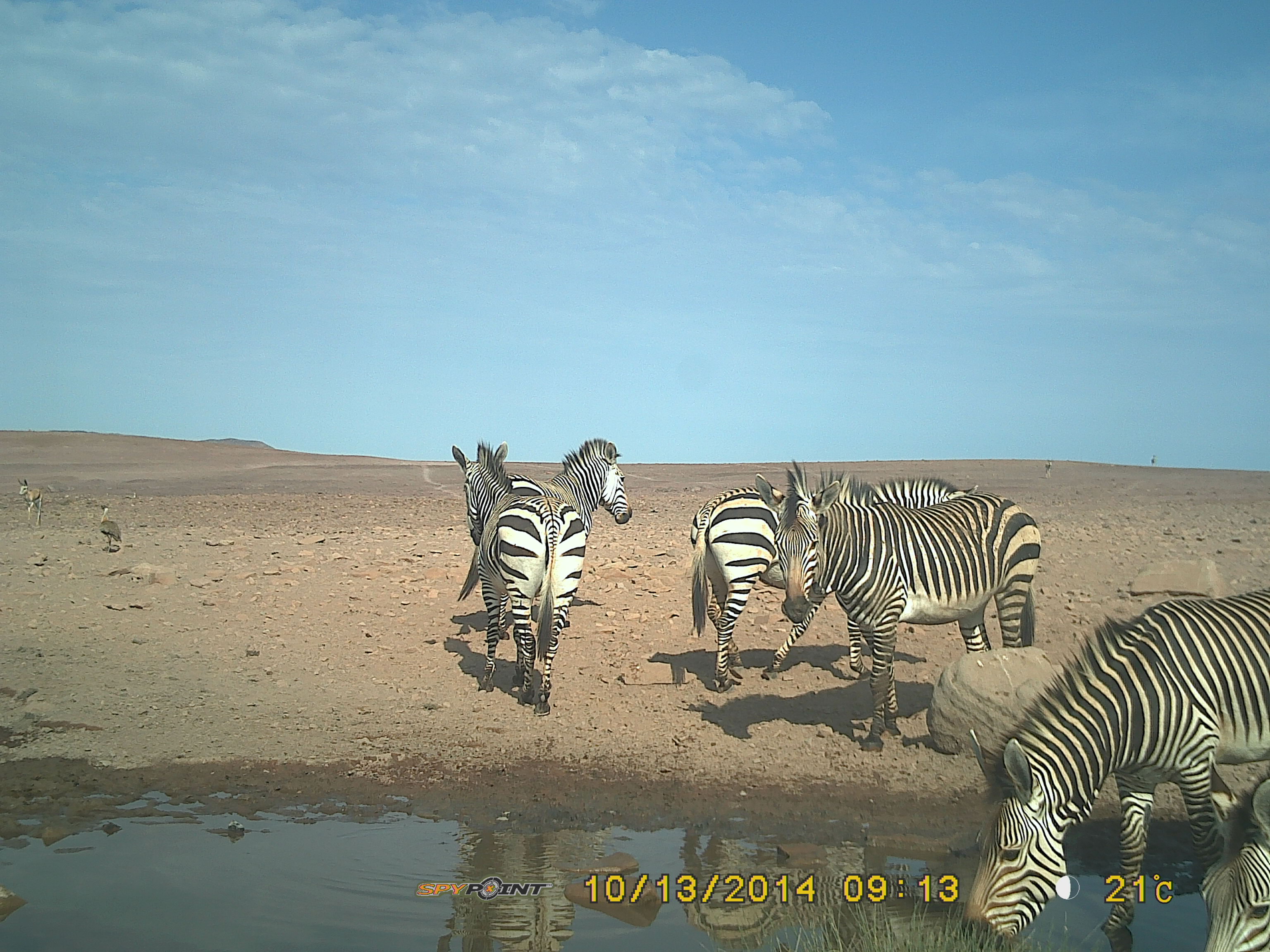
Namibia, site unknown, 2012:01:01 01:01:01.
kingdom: Animalia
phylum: Chordata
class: Mammalia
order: Perissodactyla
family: Equidae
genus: Equus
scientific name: Equus zebra hartmannae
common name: hartmann's mountain zebra